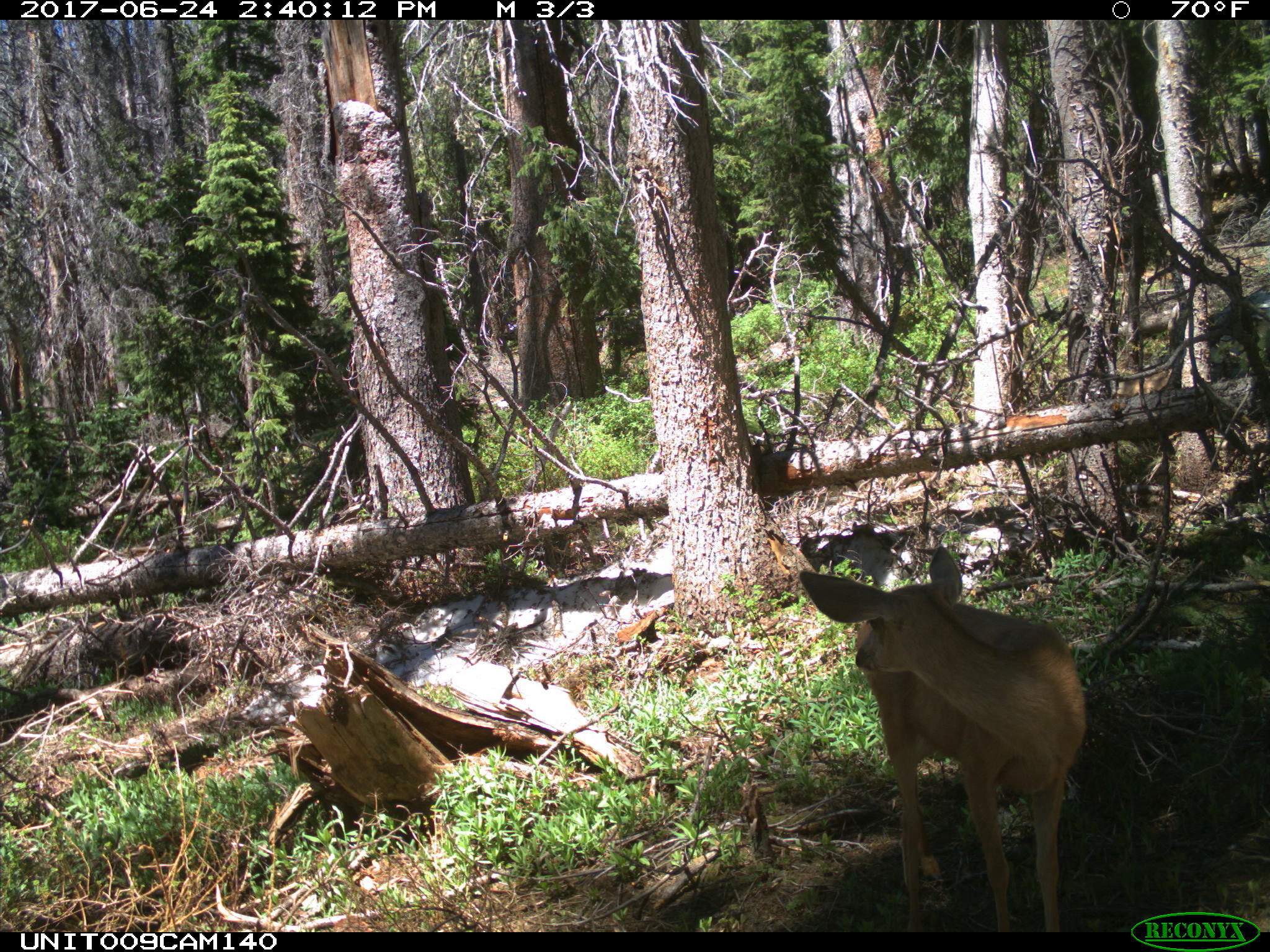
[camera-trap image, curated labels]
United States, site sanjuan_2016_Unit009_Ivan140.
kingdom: Animalia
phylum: Chordata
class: Mammalia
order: Artiodactyla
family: Cervidae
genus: Odocoileus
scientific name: Odocoileus hemionus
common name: mule deer